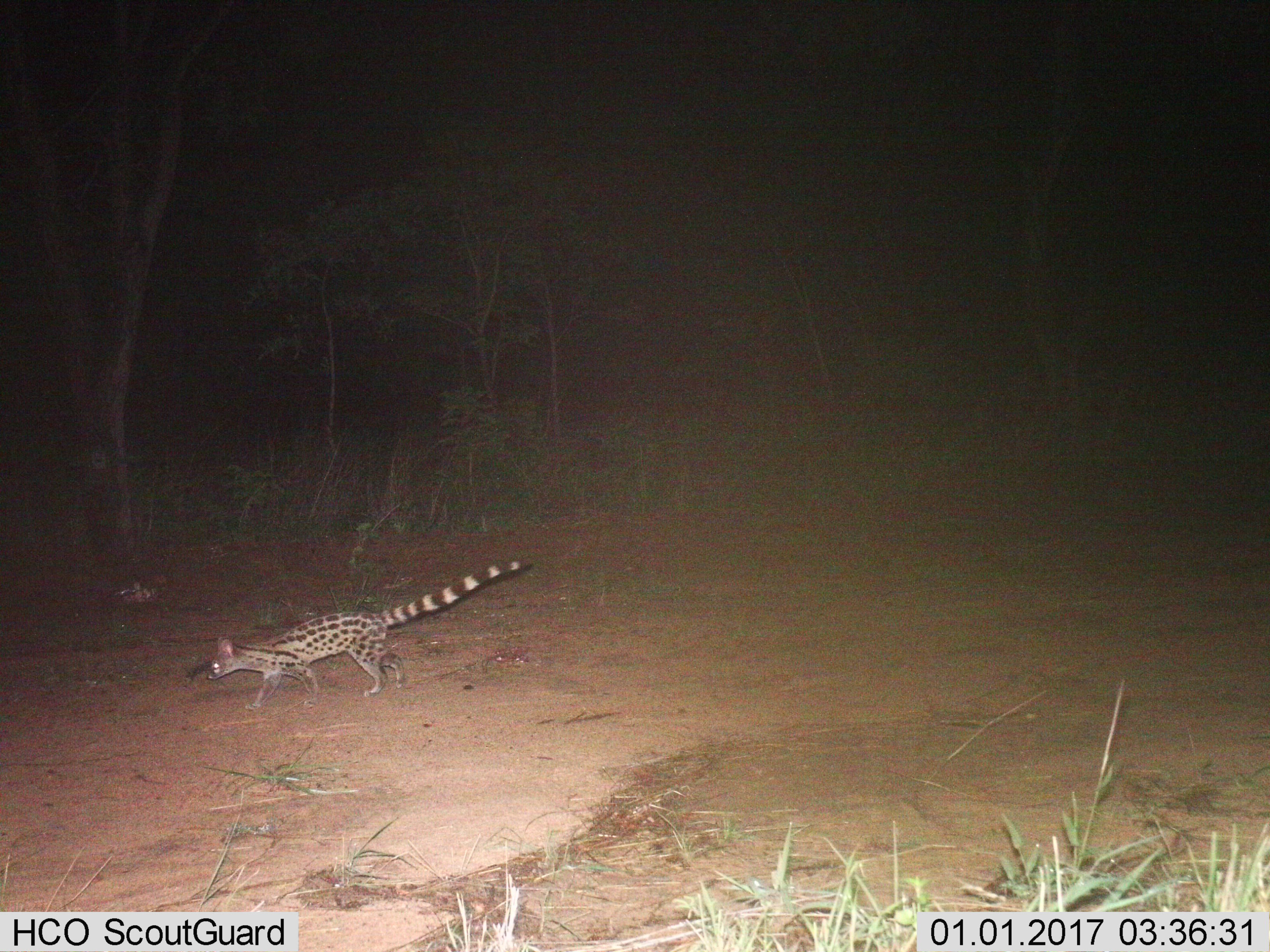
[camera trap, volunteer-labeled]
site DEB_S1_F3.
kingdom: Animalia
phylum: Chordata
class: Mammalia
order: Carnivora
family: Viverridae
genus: Genetta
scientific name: Genetta genetta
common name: small-spotted genet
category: genetcommonsmallspotted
Genetcommonsmallspotted (small-spotted genet) (Genetta genetta), count 1. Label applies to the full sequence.